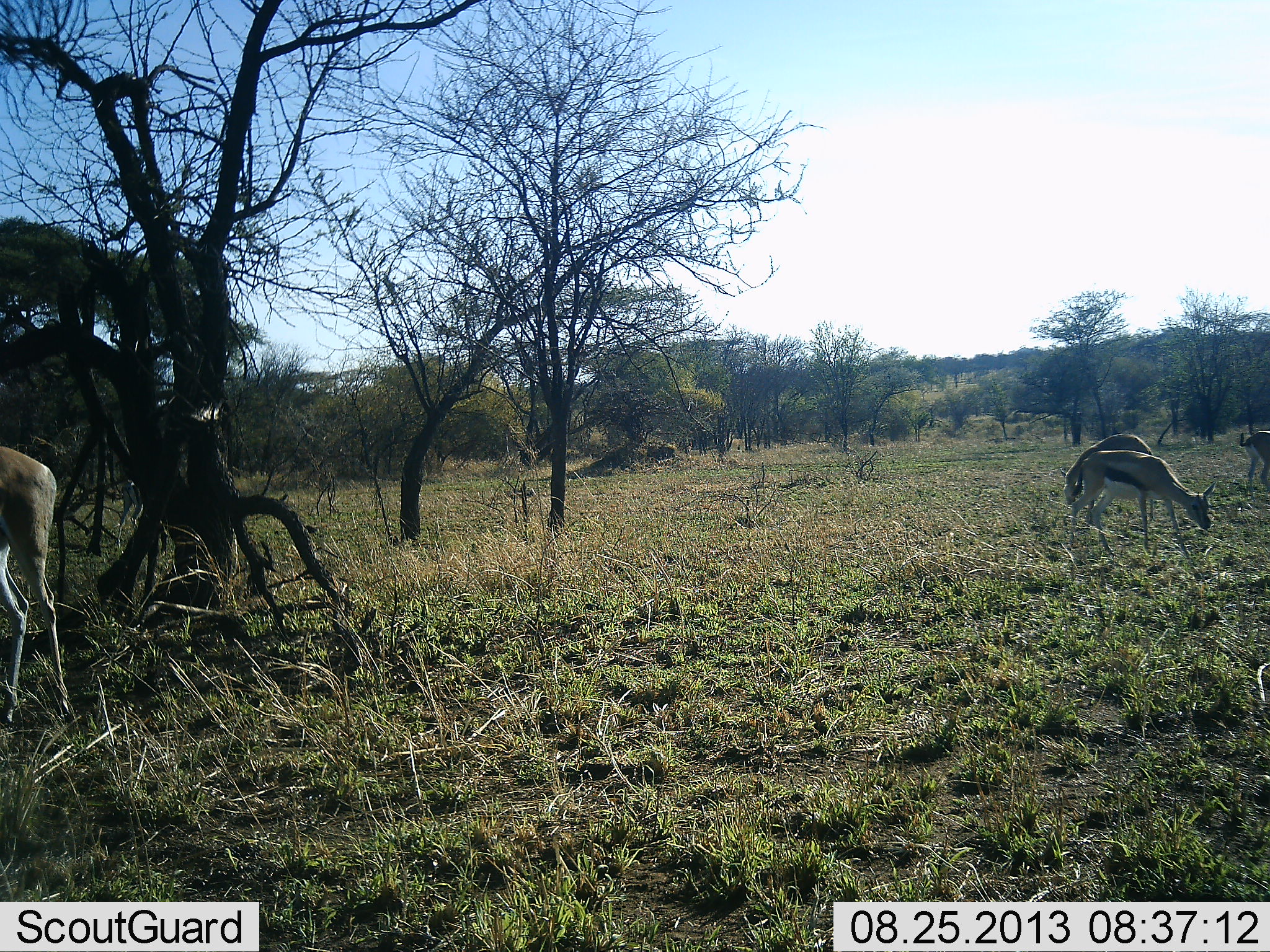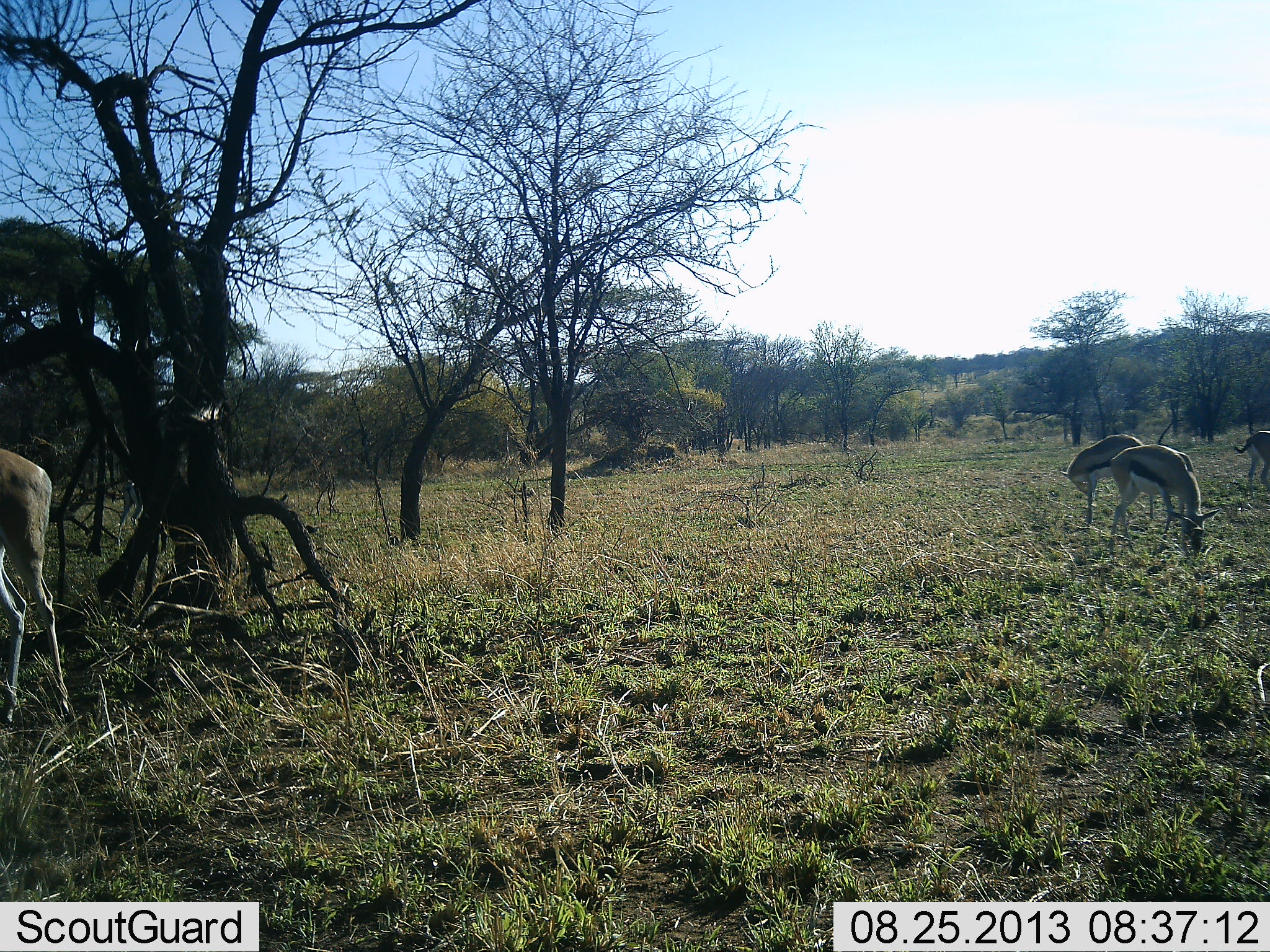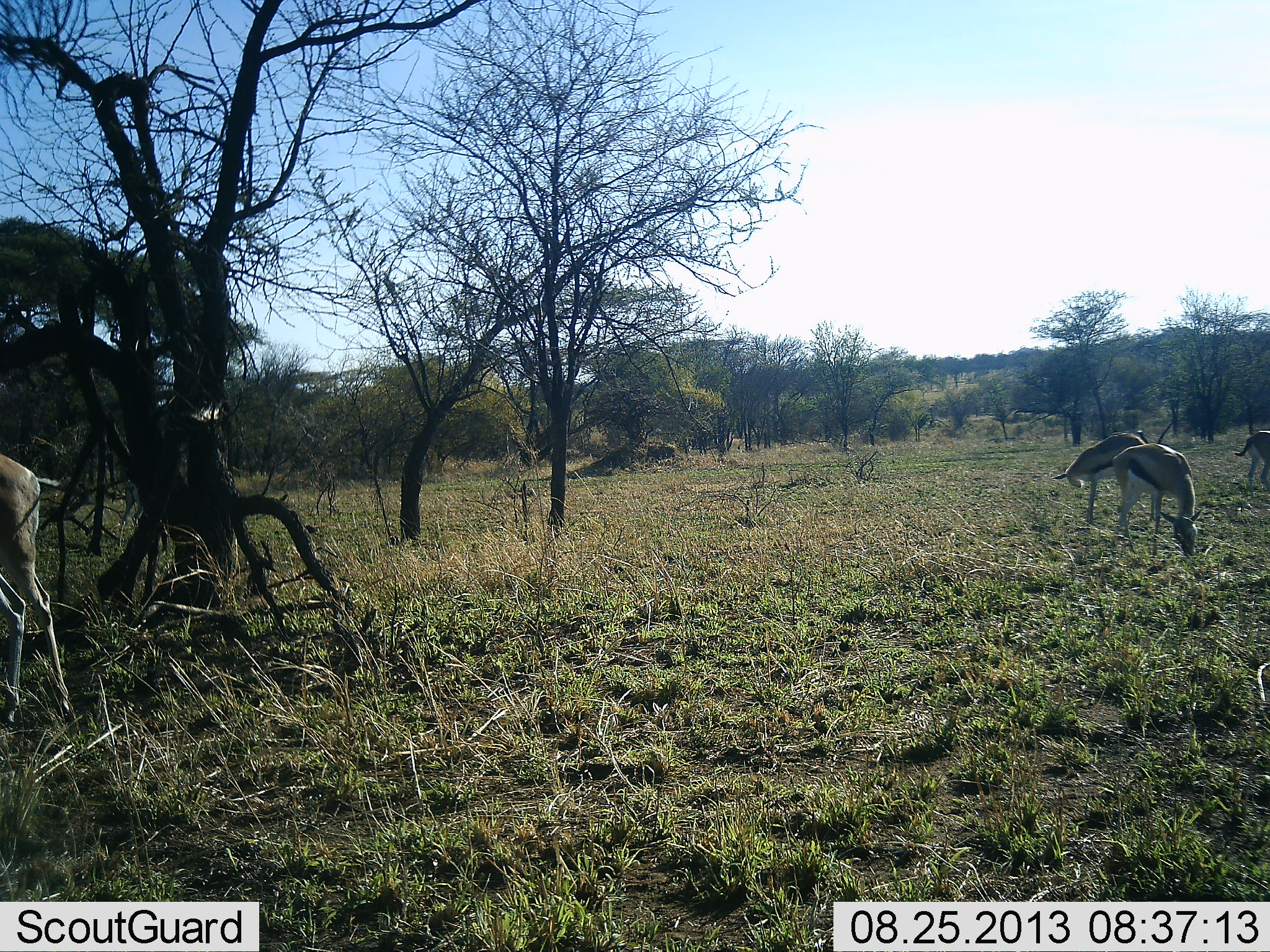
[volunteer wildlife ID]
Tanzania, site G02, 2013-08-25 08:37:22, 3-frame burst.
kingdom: Animalia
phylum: Chordata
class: Mammalia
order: Artiodactyla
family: Bovidae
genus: Eudorcas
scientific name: Eudorcas thomsonii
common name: thomson's gazelle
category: gazellethomsons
Gazellethomsons (thomson's gazelle) (Eudorcas thomsonii), count 4. Behavior (volunteer vote fractions): standing 47%, resting 18%, moving 18%, interacting 0%. Young present (vote fraction): 0%. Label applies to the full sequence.